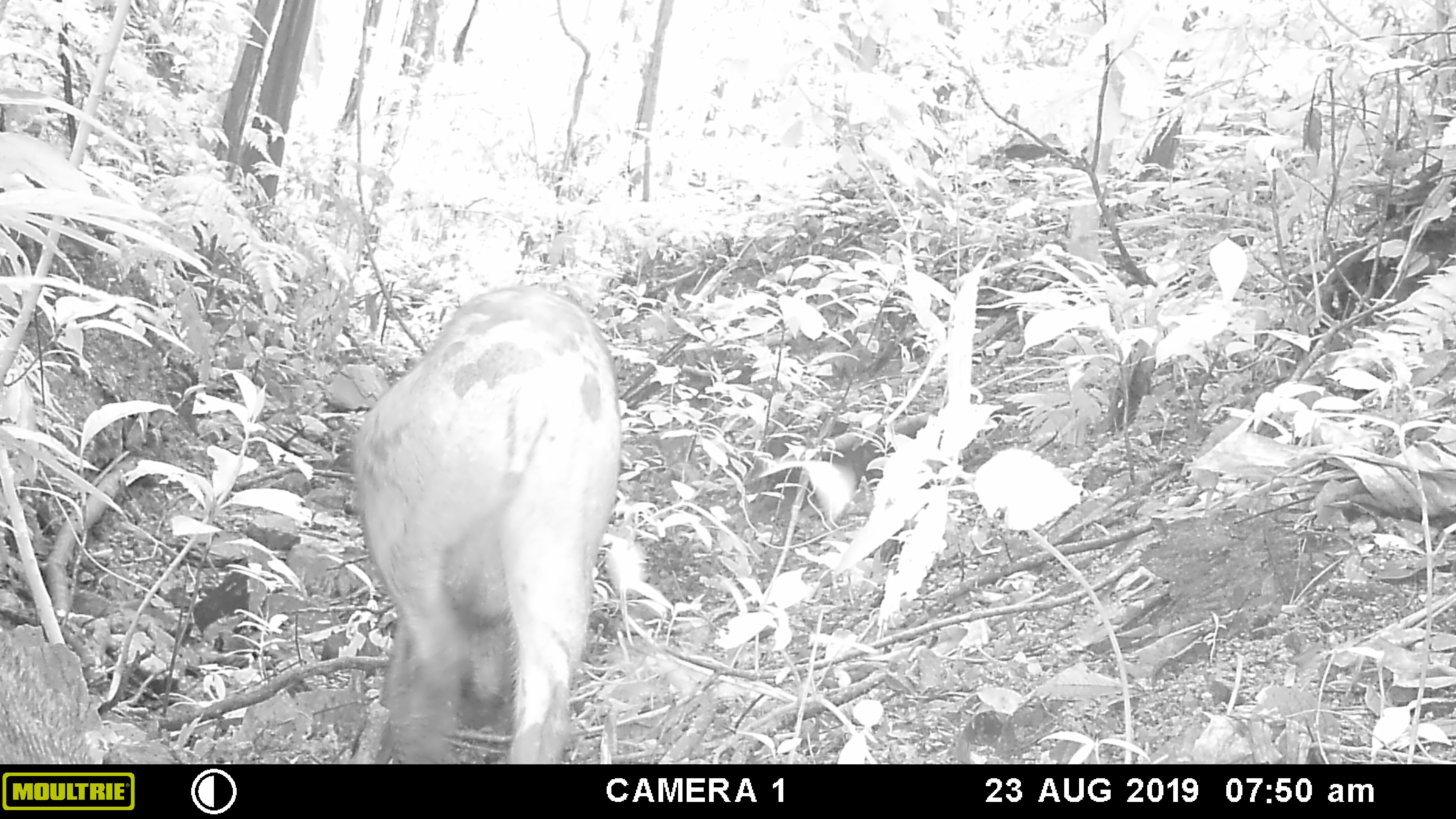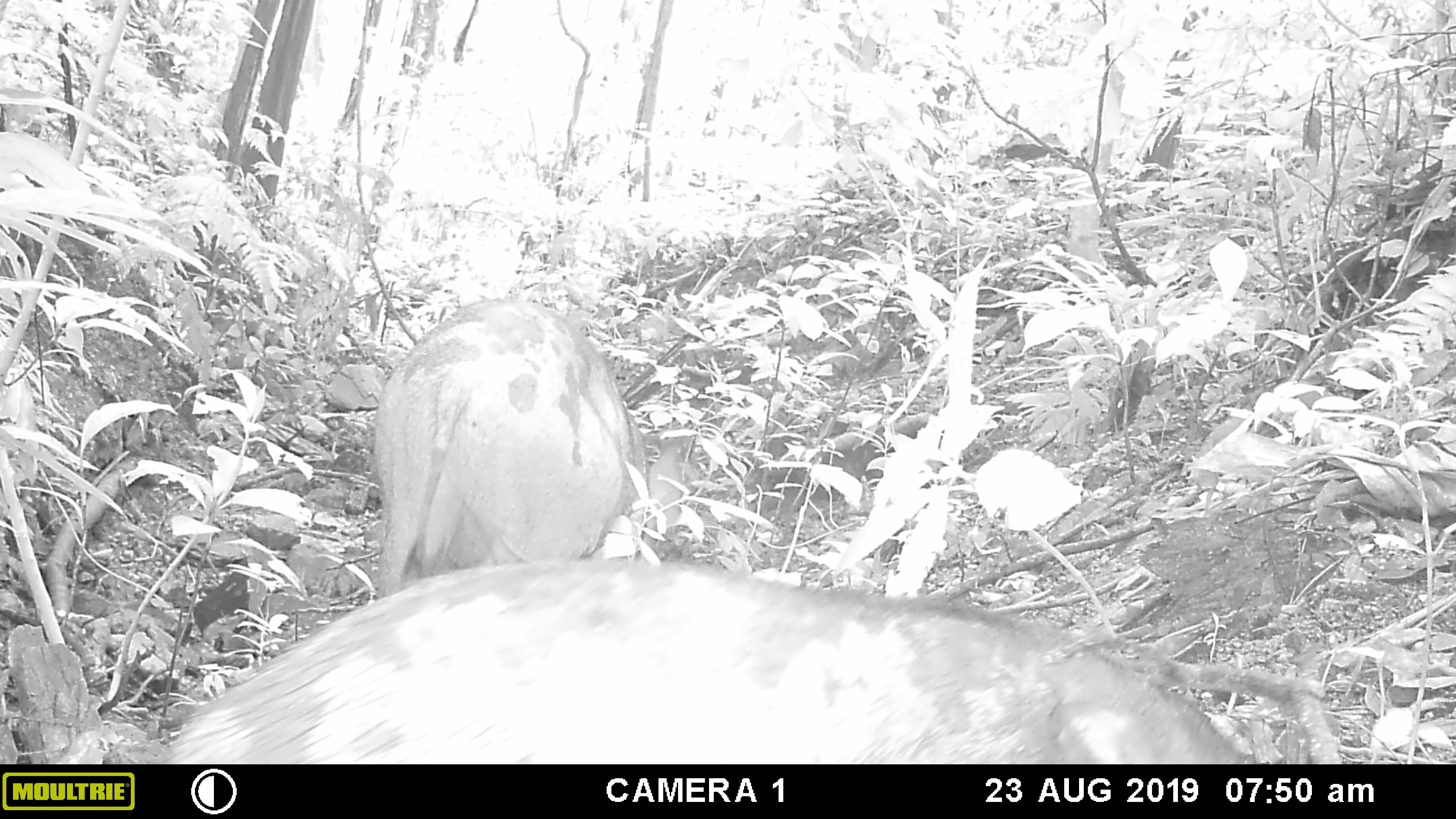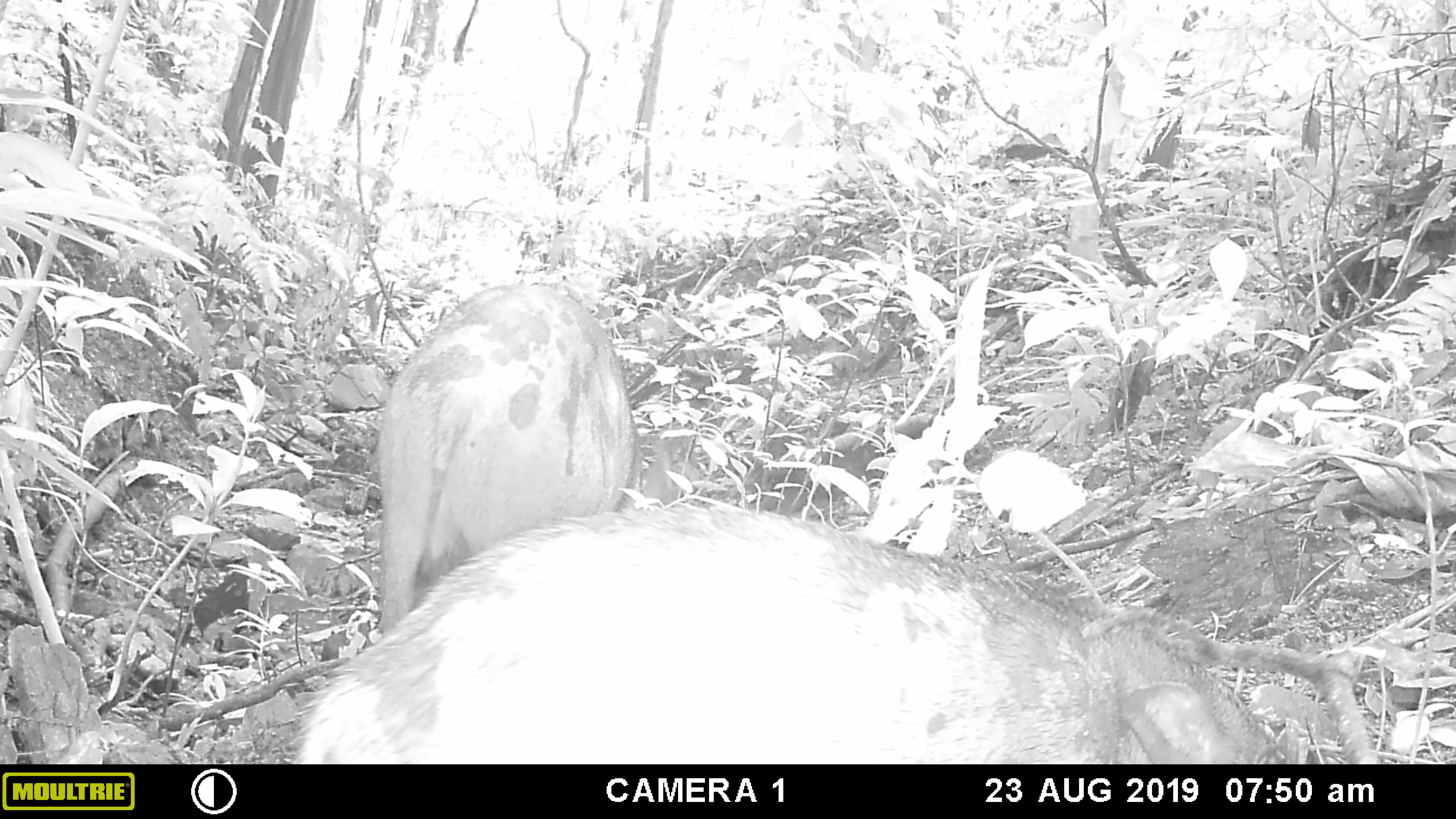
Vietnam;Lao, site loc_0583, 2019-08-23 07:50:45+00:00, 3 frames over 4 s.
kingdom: Animalia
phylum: Chordata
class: Mammalia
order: Artiodactyla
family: Suidae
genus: Sus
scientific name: Sus scrofa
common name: eurasian wild pig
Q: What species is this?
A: Eurasian wild pig (Sus scrofa).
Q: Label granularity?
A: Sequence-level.